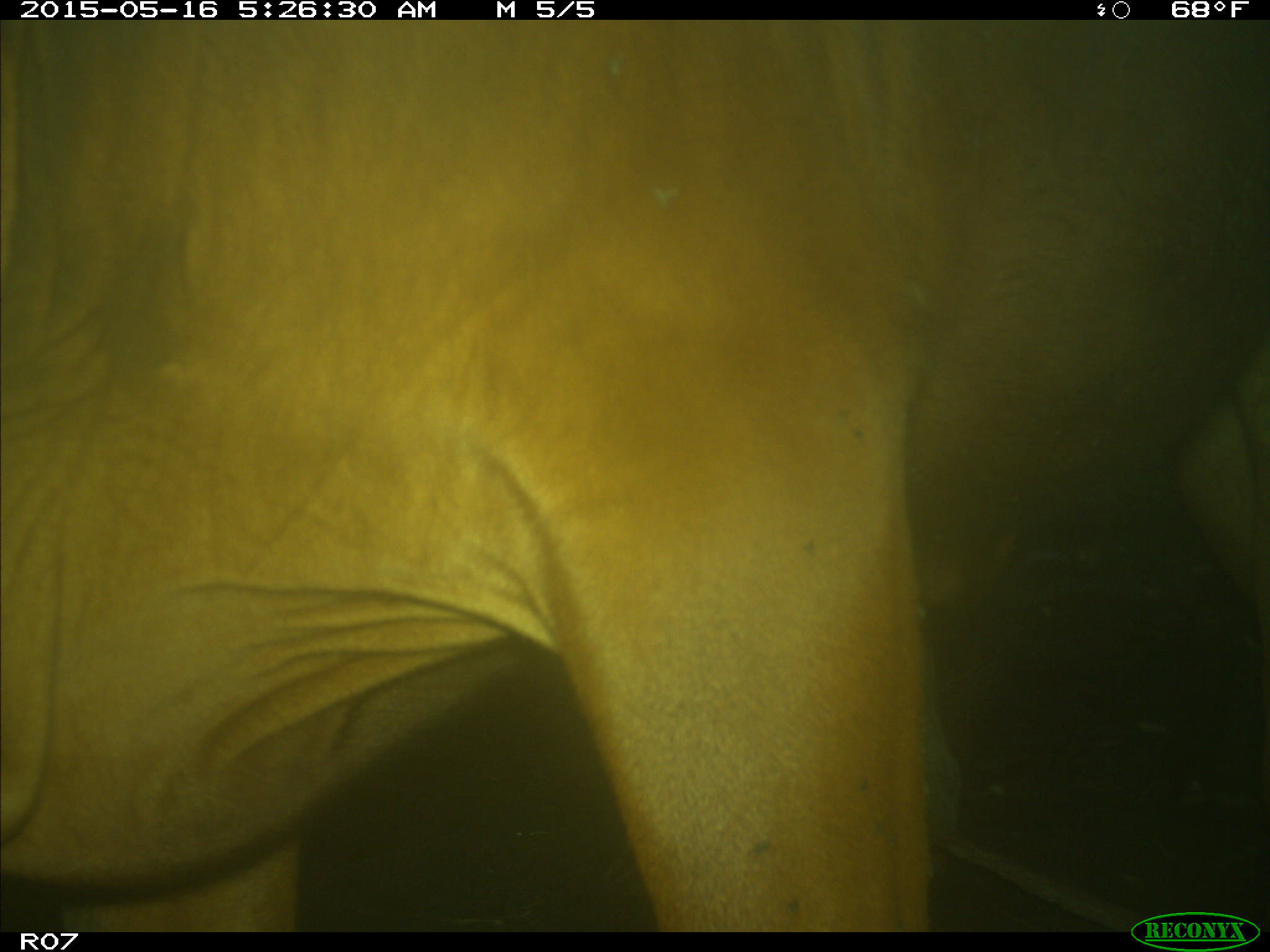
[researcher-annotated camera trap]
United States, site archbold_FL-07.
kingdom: Animalia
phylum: Chordata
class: Mammalia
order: Artiodactyla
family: Bovidae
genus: Bos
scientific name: Bos taurus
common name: domestic cow